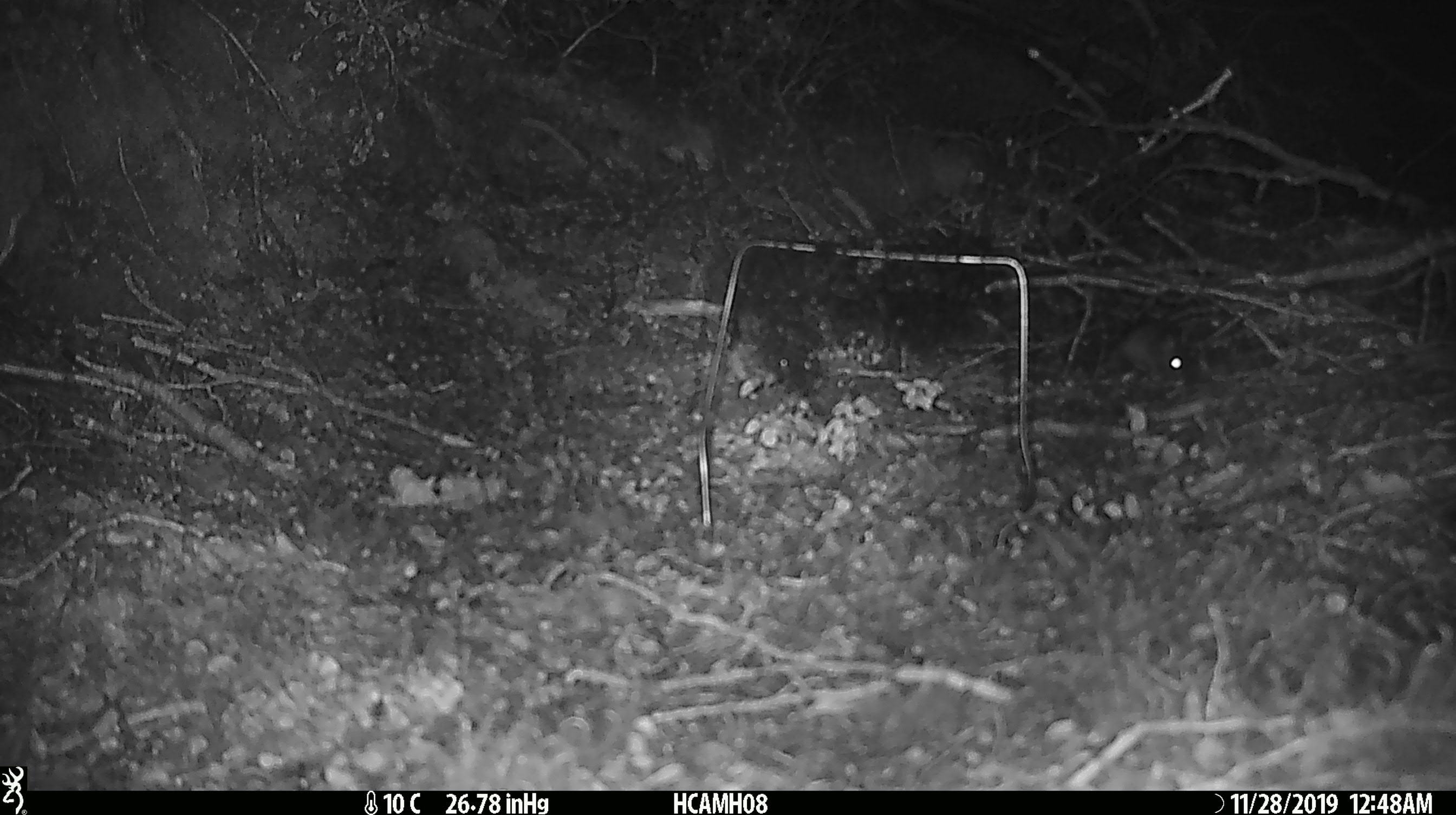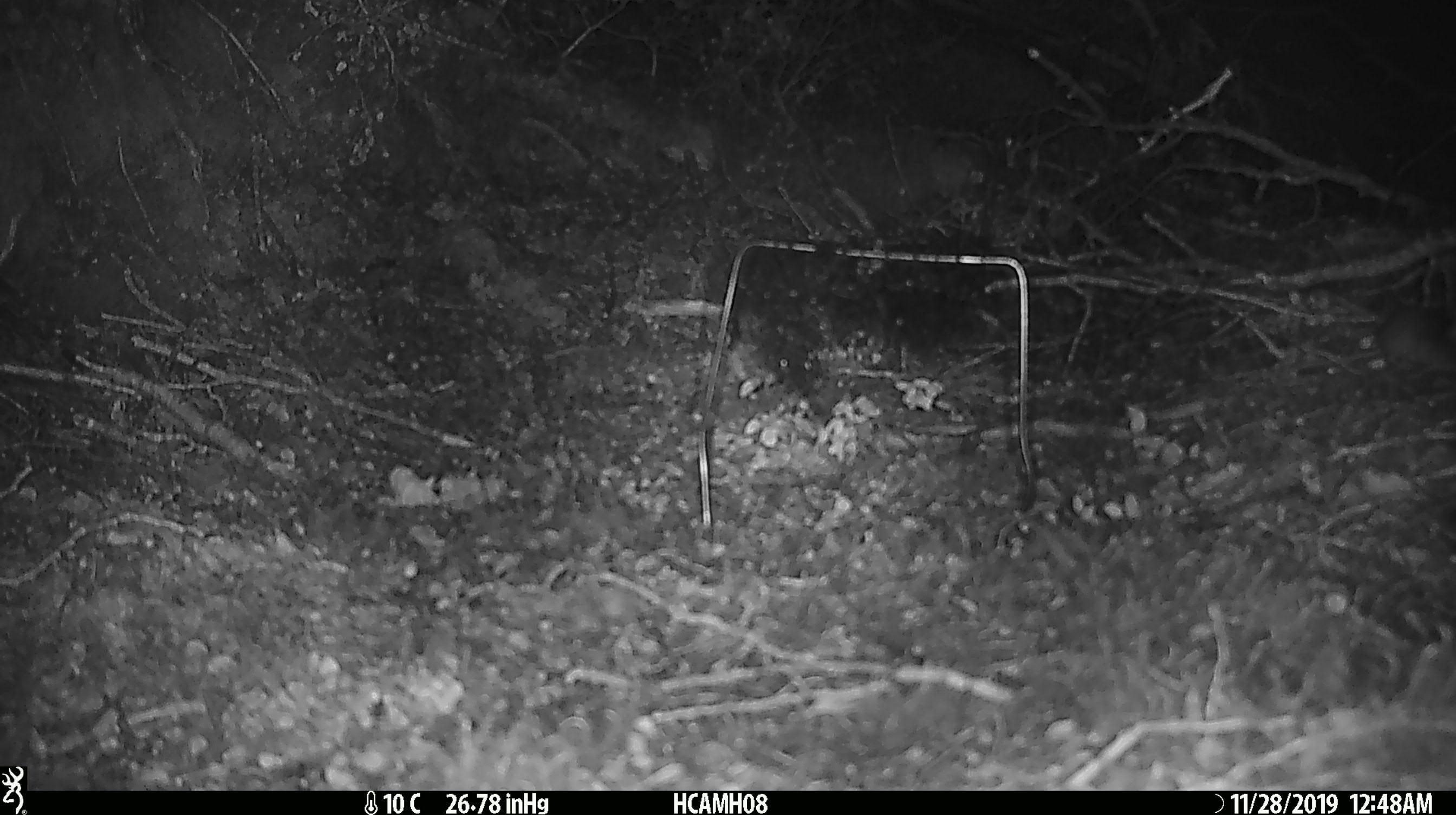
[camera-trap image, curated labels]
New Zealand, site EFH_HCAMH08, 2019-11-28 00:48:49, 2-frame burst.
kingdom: Animalia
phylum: Chordata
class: Mammalia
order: Rodentia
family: Muridae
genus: Mus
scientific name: Mus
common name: mouse